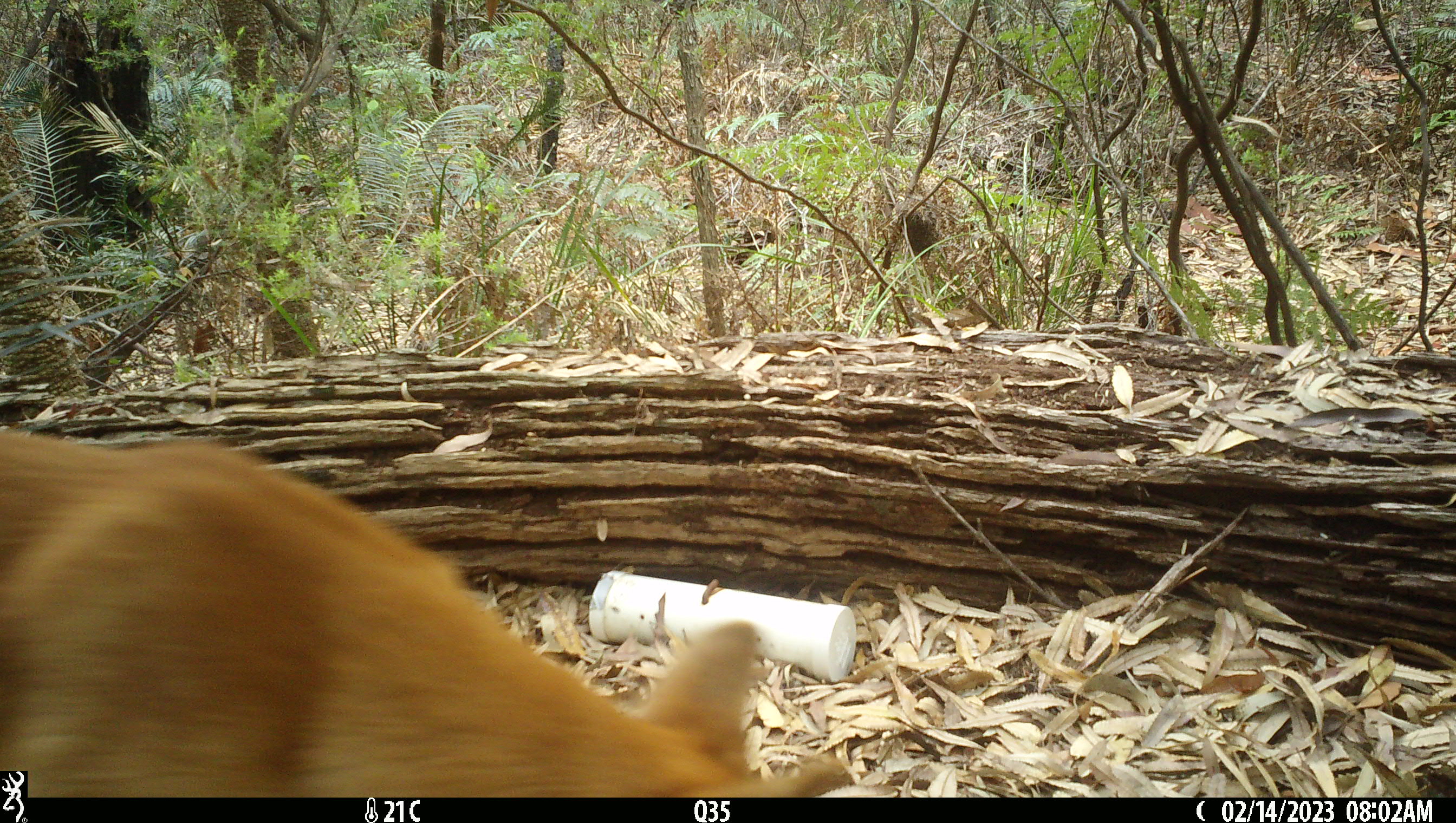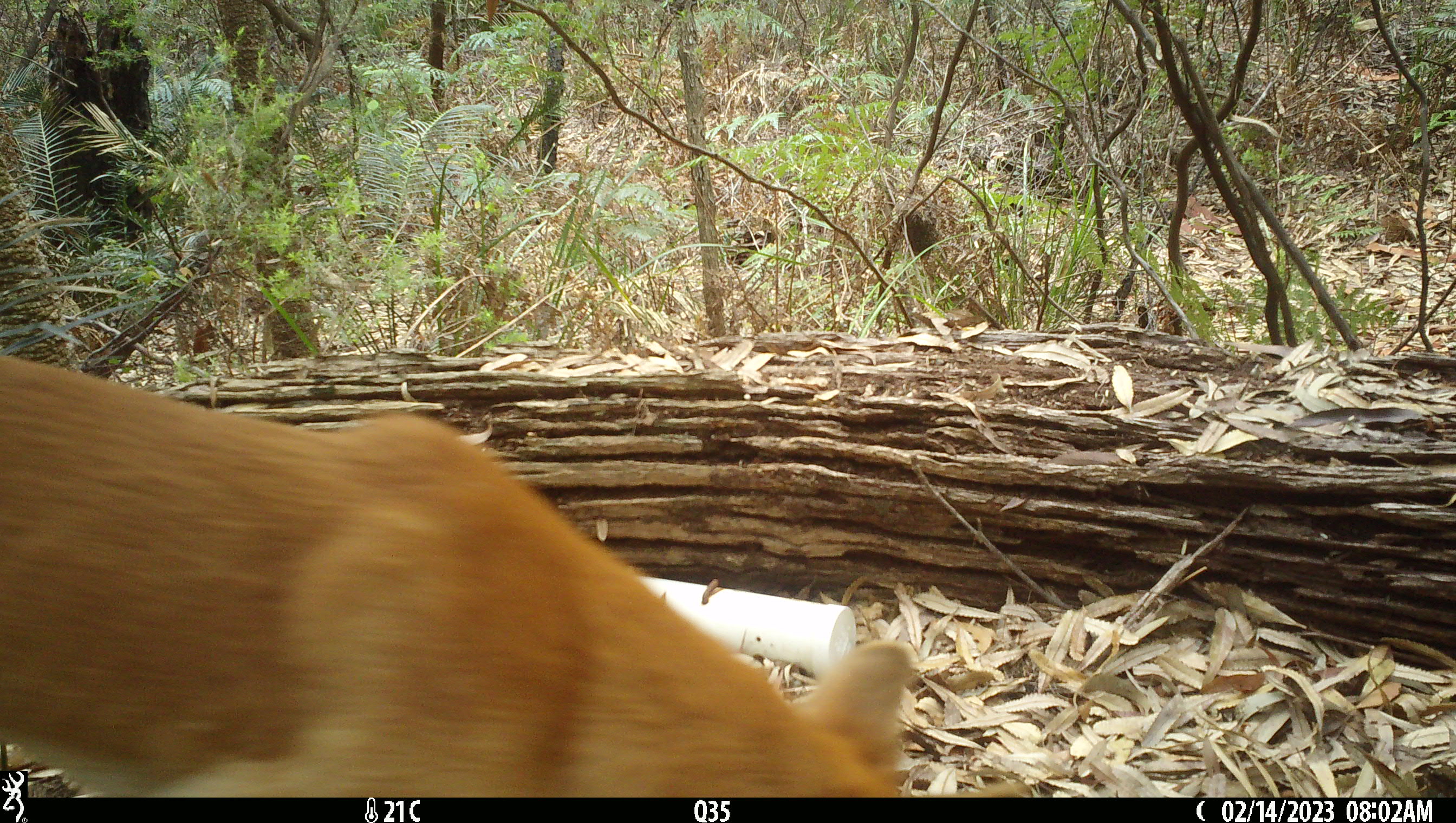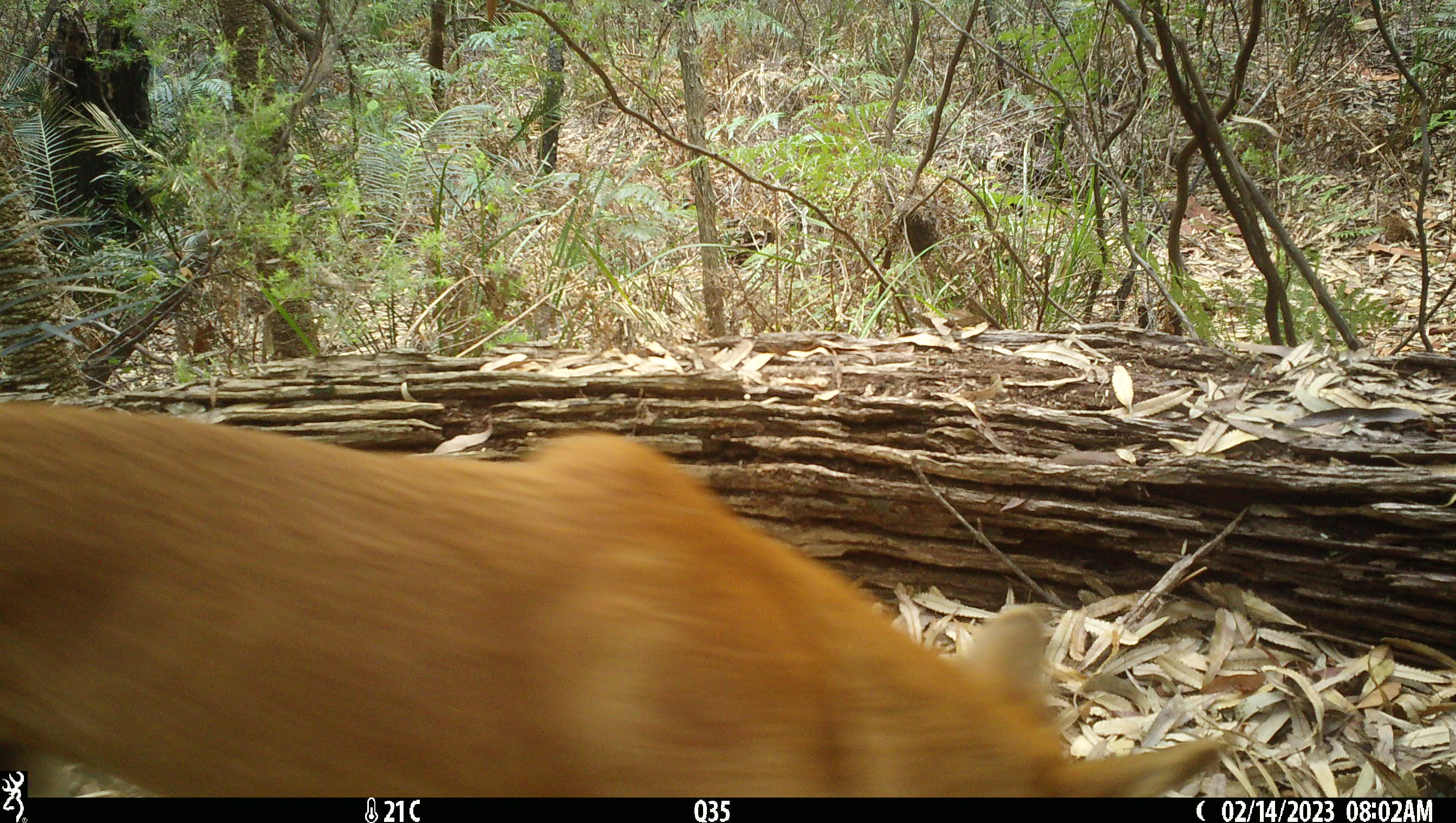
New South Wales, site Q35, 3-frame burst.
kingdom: Animalia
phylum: Chordata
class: Mammalia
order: Carnivora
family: Canidae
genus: Canis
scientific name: Canis familiaris dingo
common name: dingo